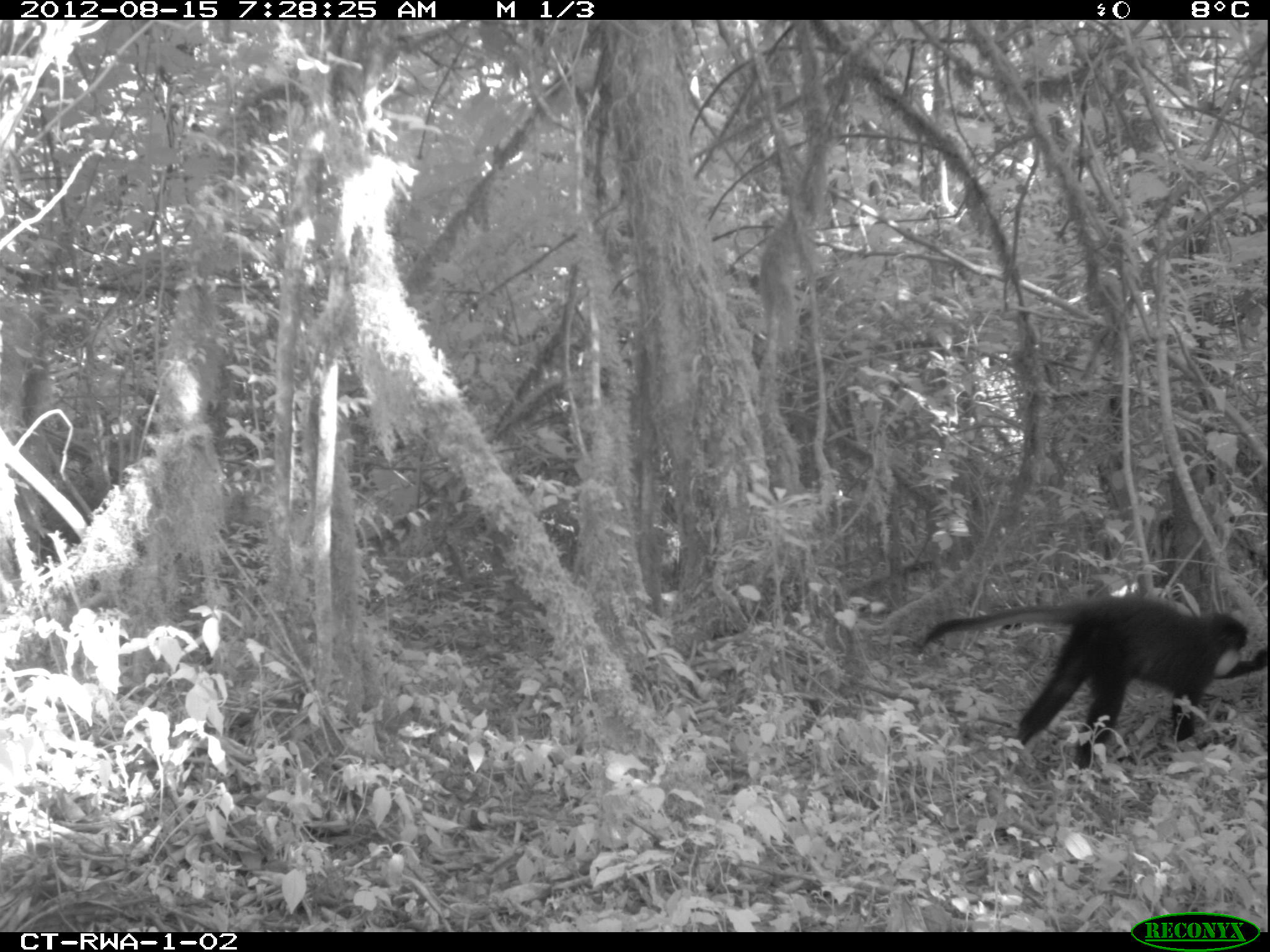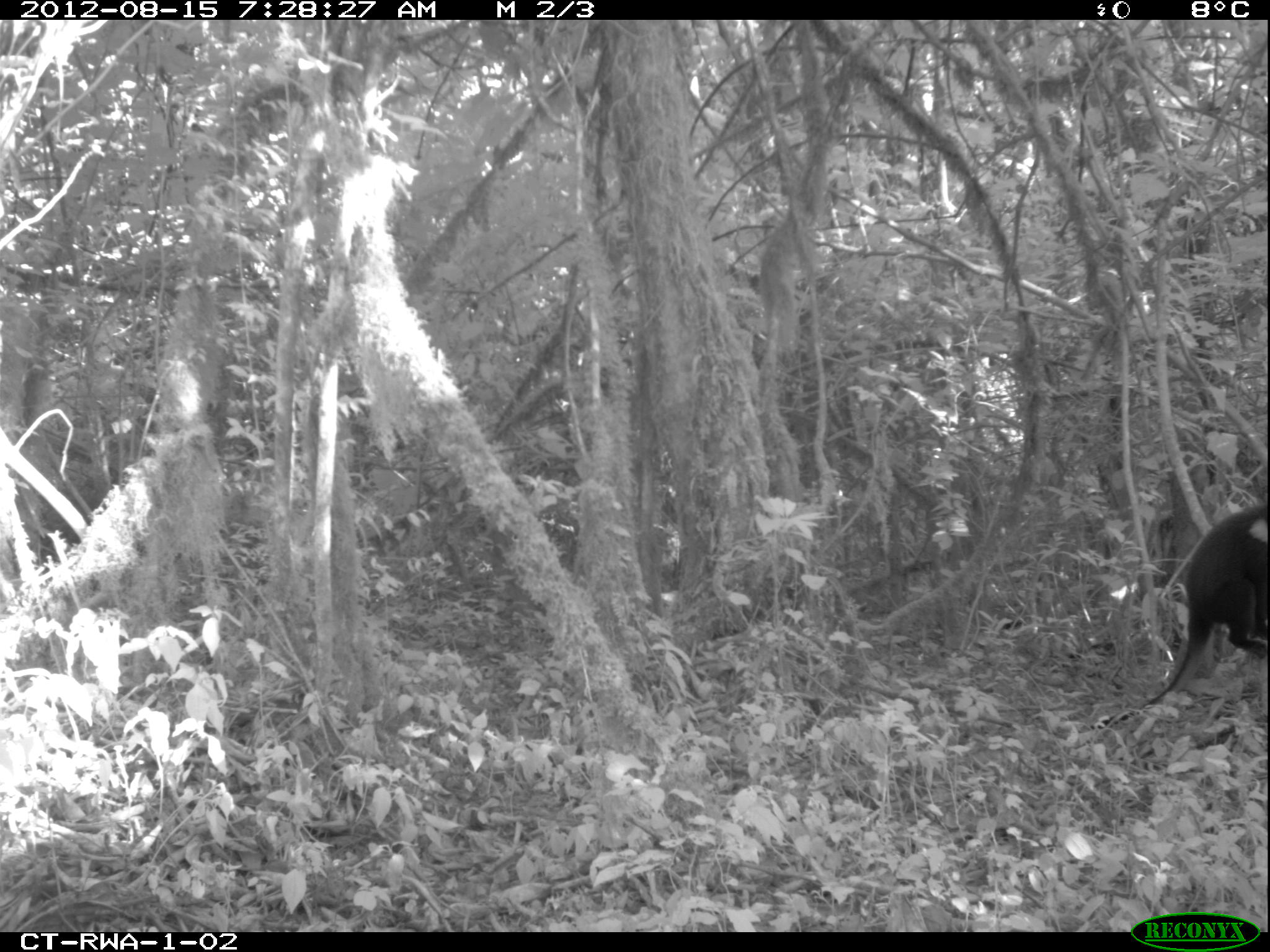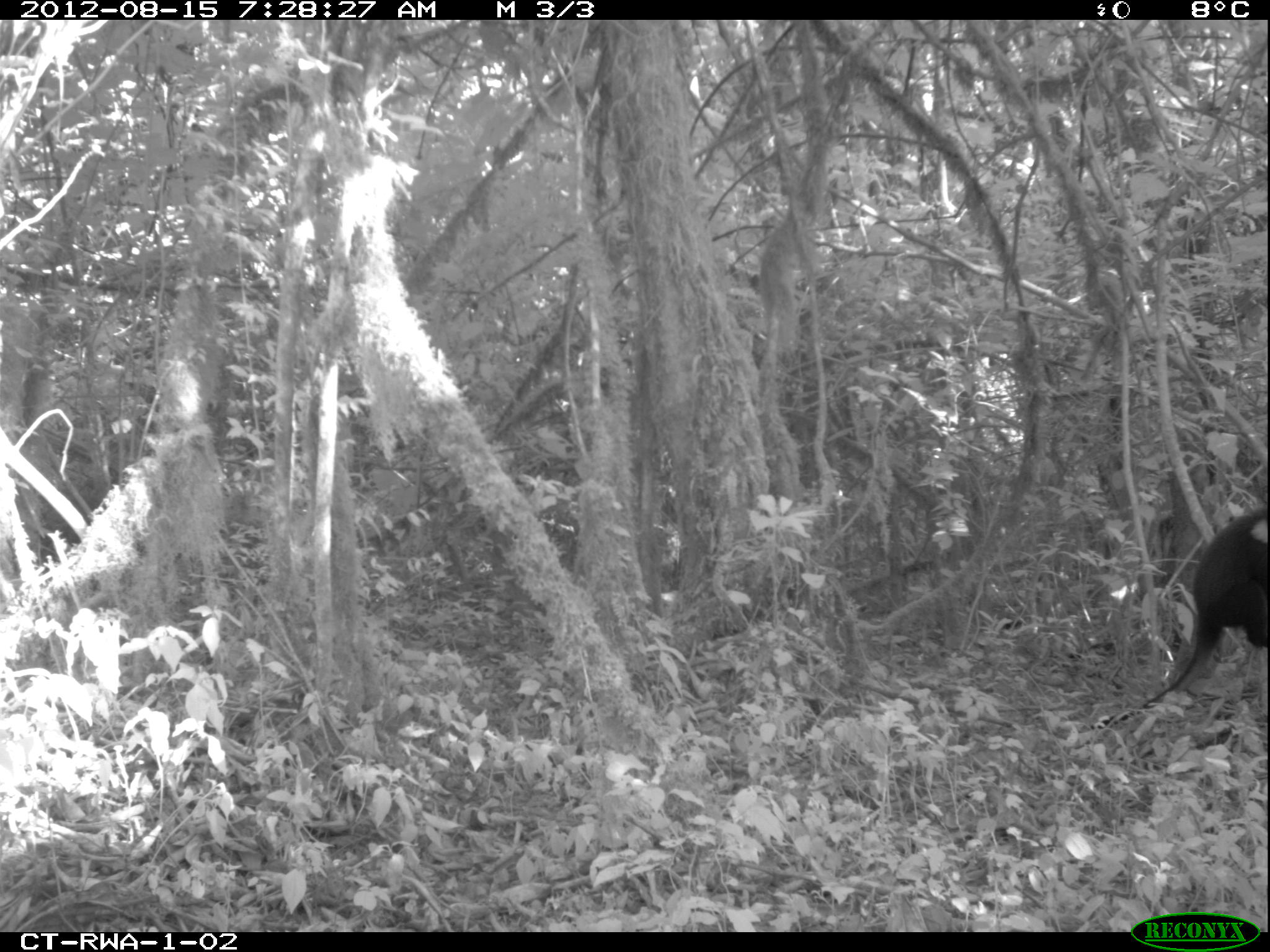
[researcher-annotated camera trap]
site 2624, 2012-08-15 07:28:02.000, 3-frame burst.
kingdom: Animalia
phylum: Chordata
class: Mammalia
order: Primates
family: Cercopithecidae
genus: Allochrocebus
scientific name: Allochrocebus lhoesti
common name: l'hoest's monkey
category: cercopithecus lhoesti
Cercopithecus lhoesti (l'hoest's monkey) (Allochrocebus lhoesti), count 4.